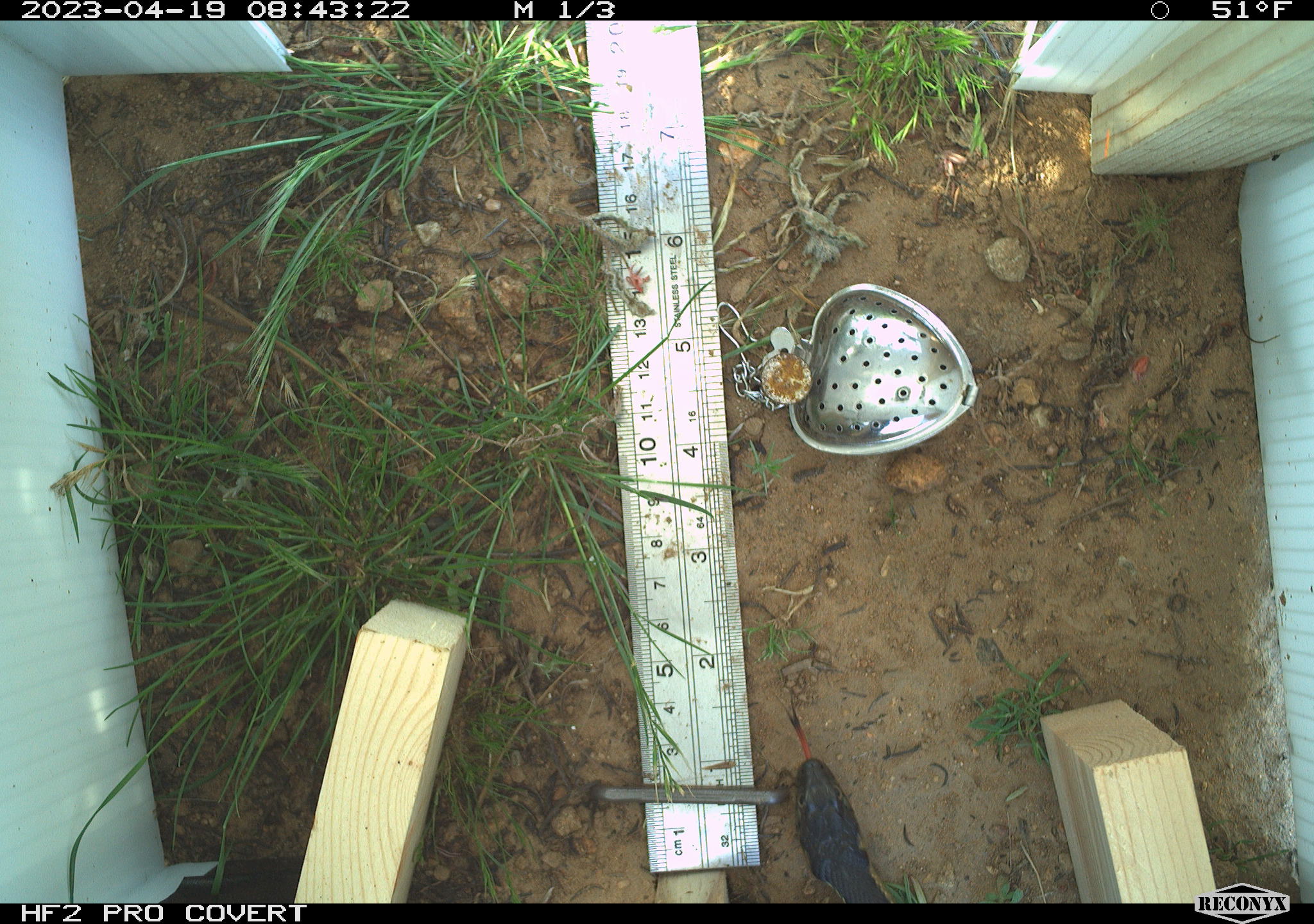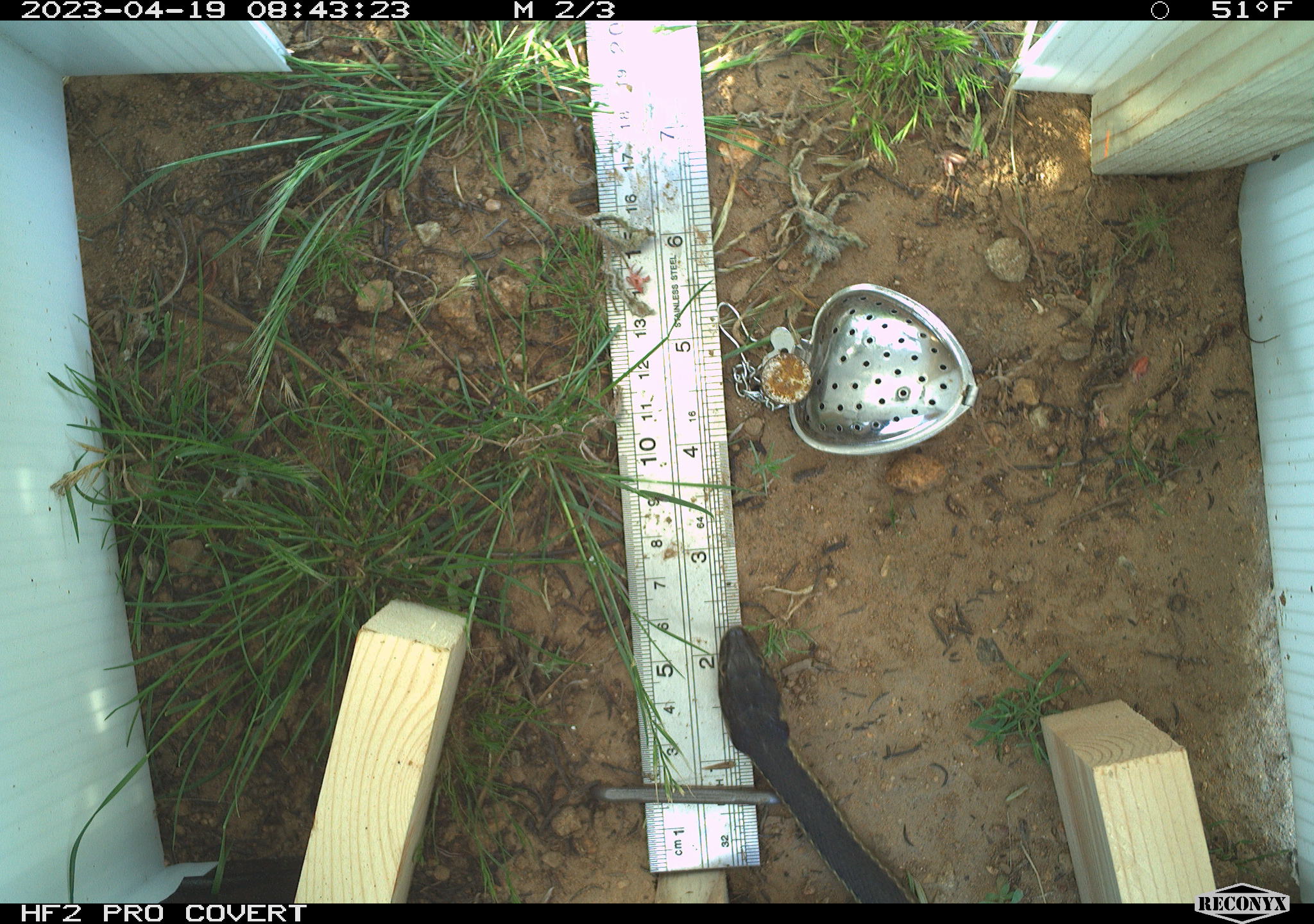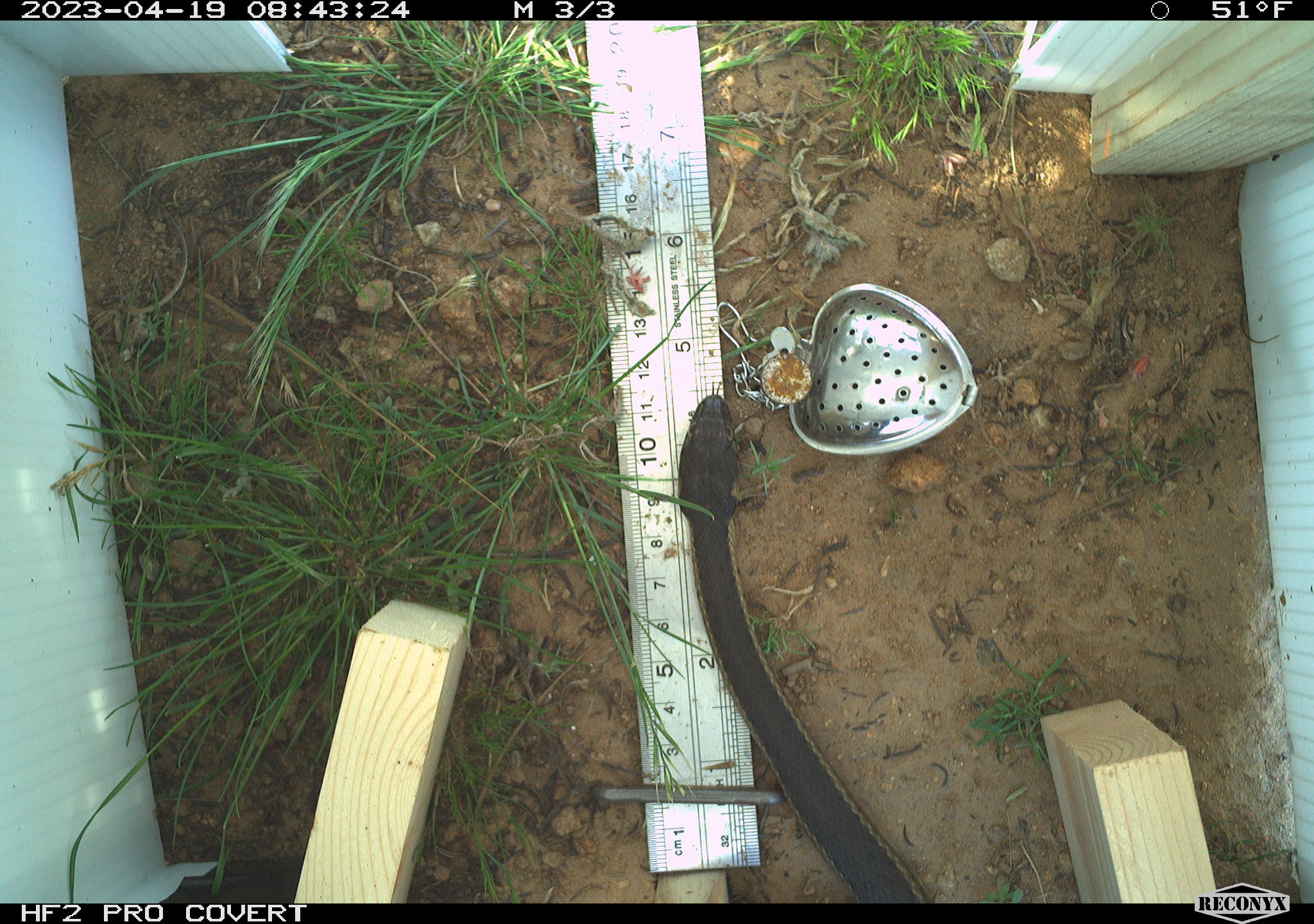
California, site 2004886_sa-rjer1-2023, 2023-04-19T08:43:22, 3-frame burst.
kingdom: Animalia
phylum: Chordata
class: Reptilia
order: Squamata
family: Colubridae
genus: Masticophis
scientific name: Masticophis lateralis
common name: striped racer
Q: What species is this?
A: Striped racer (Masticophis lateralis).